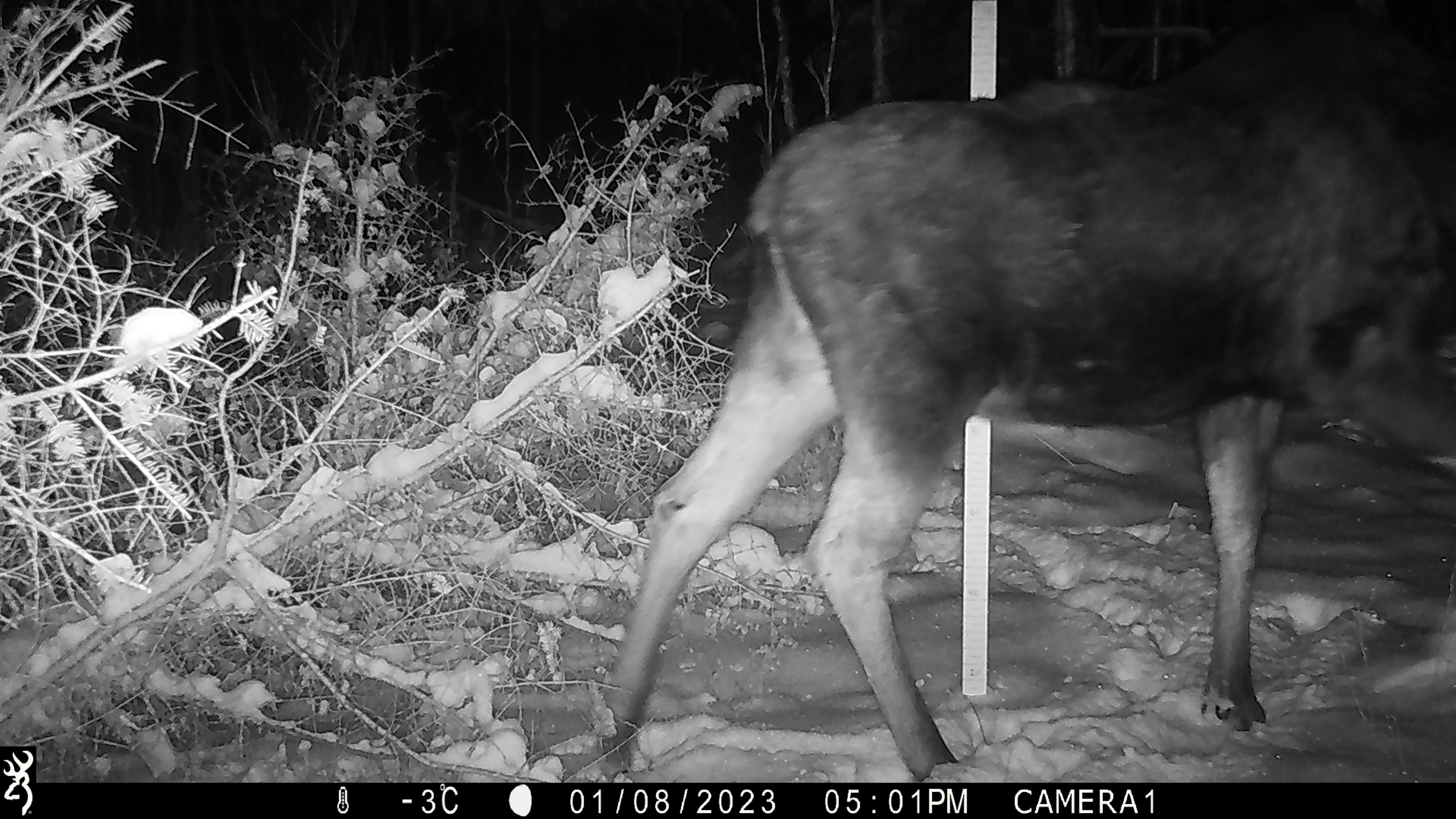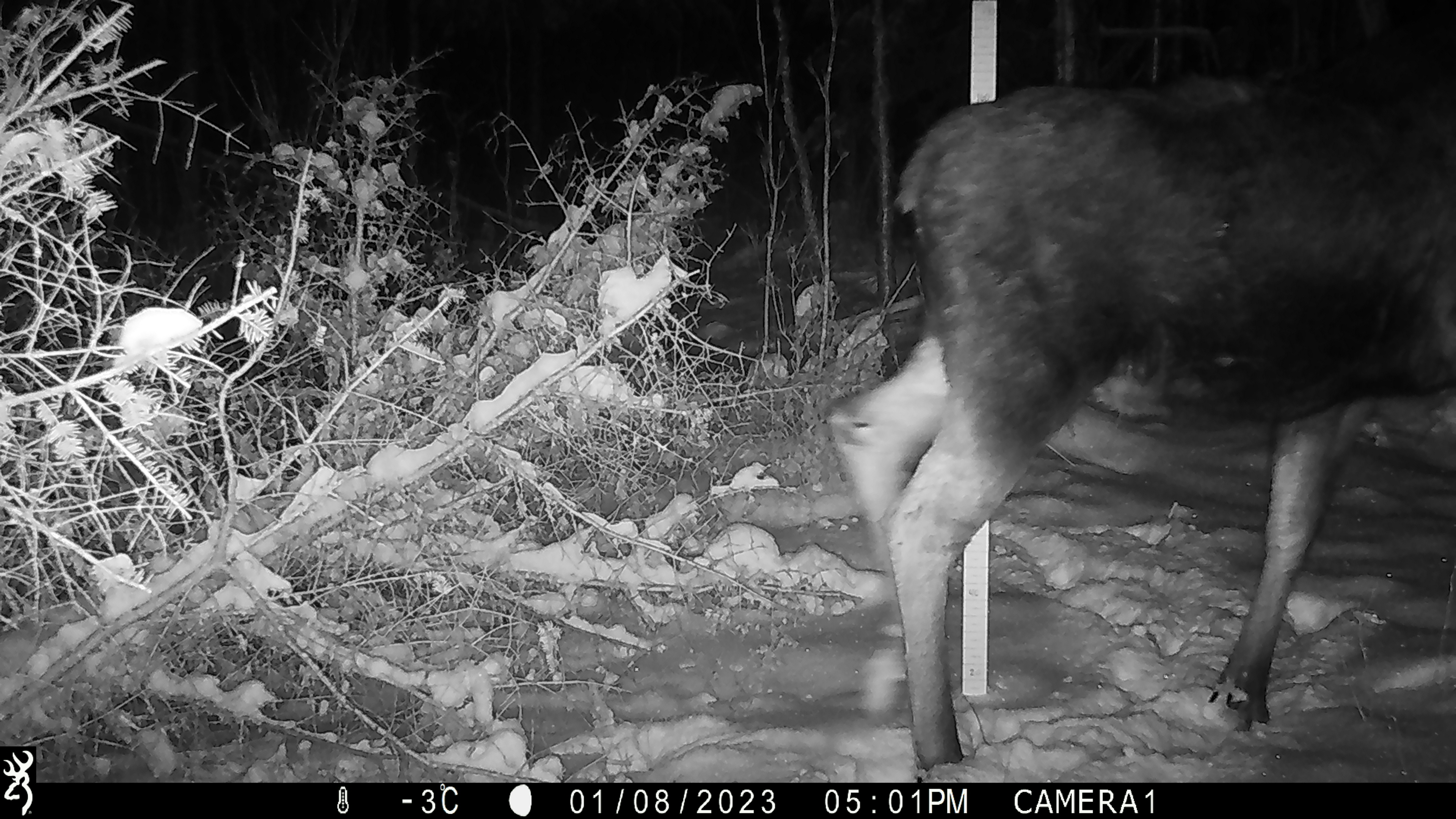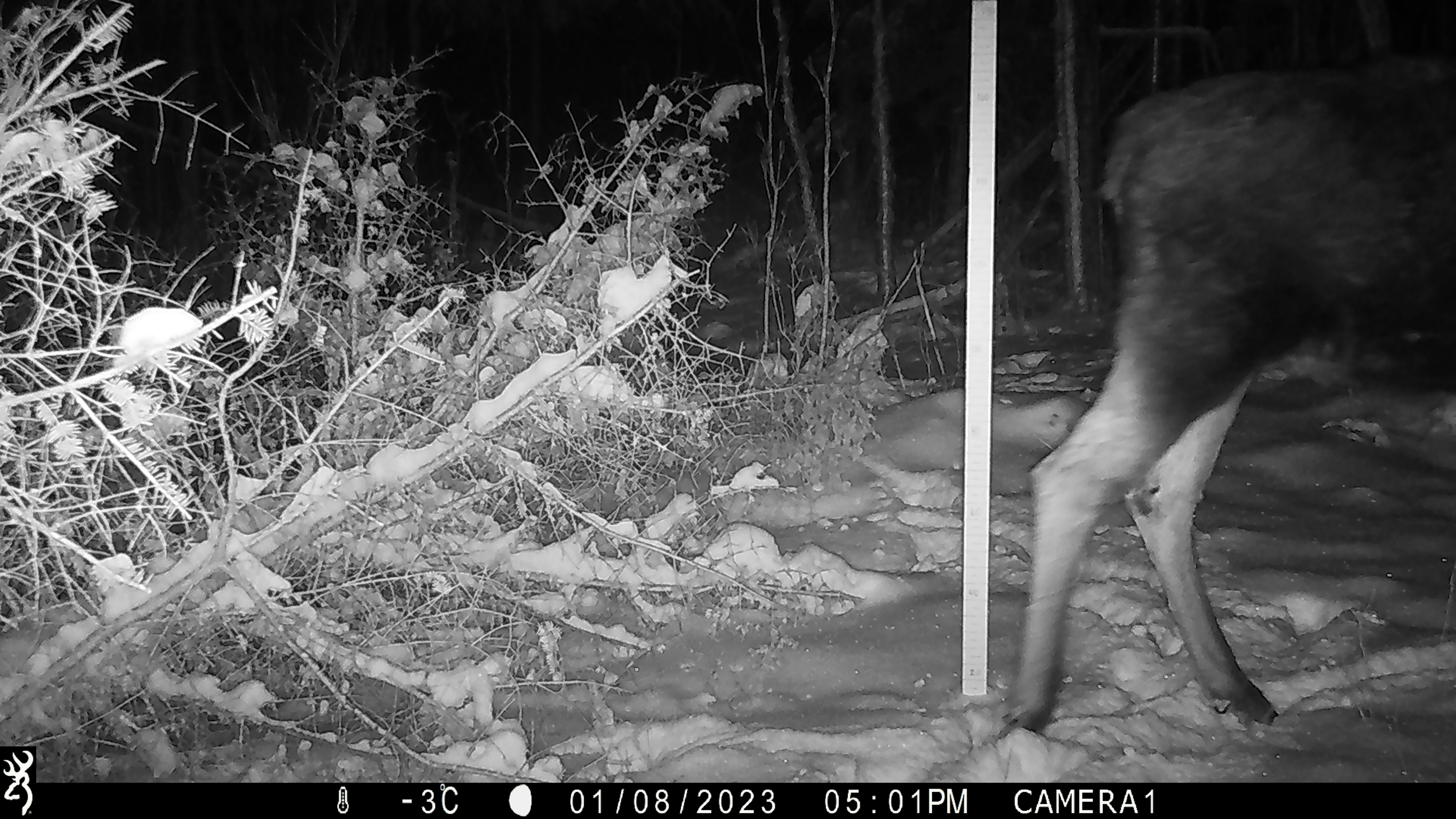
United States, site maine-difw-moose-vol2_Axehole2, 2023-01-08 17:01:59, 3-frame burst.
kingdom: Animalia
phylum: Chordata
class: Mammalia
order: Artiodactyla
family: Cervidae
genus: Alces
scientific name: Alces alces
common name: moose